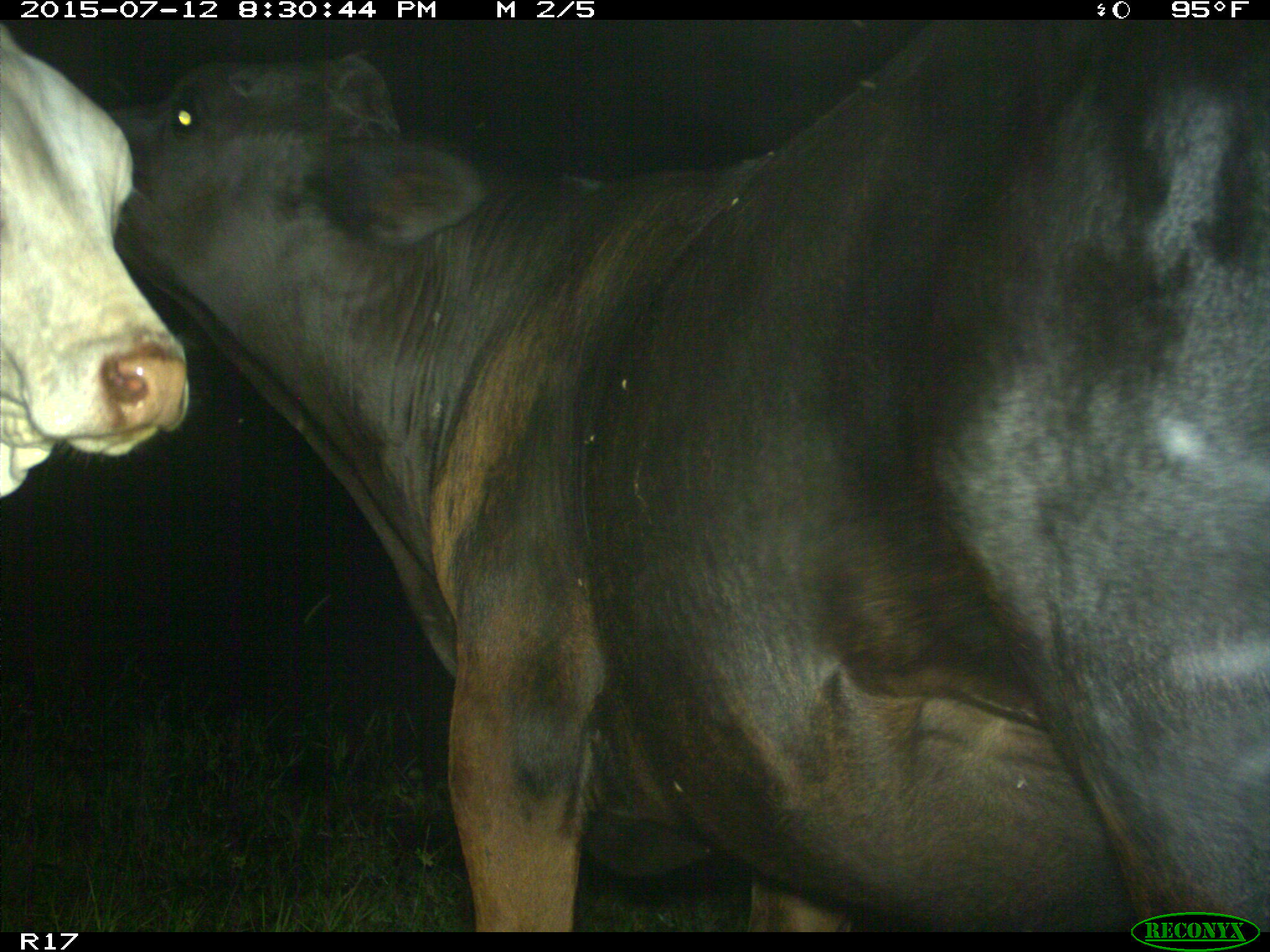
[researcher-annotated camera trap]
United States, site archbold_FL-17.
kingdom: Animalia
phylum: Chordata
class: Mammalia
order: Artiodactyla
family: Bovidae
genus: Bos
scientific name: Bos taurus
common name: domestic cow